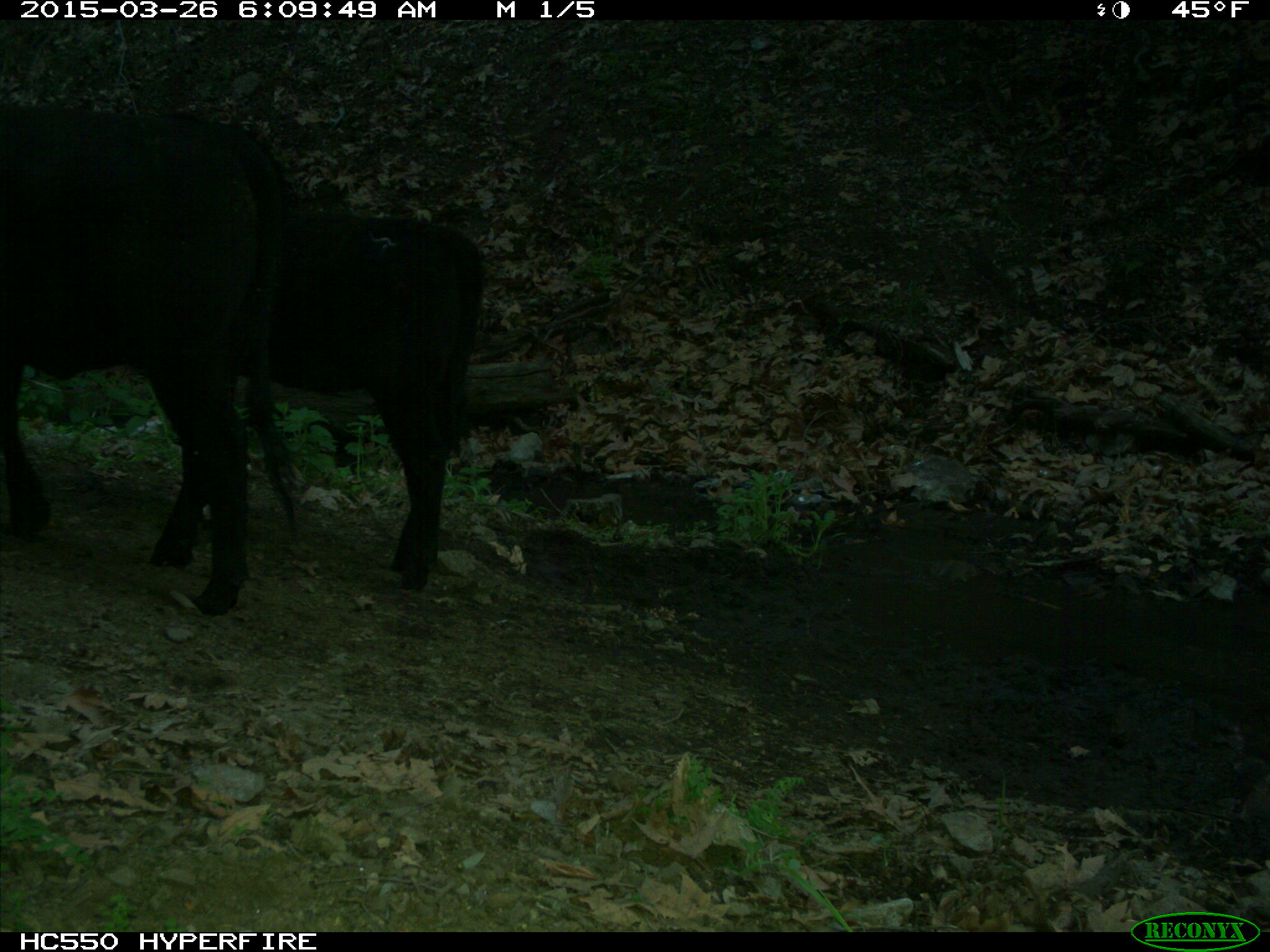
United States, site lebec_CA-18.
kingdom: Animalia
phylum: Chordata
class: Mammalia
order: Artiodactyla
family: Bovidae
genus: Bos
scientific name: Bos taurus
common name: domestic cow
Bos taurus (domestic cow).